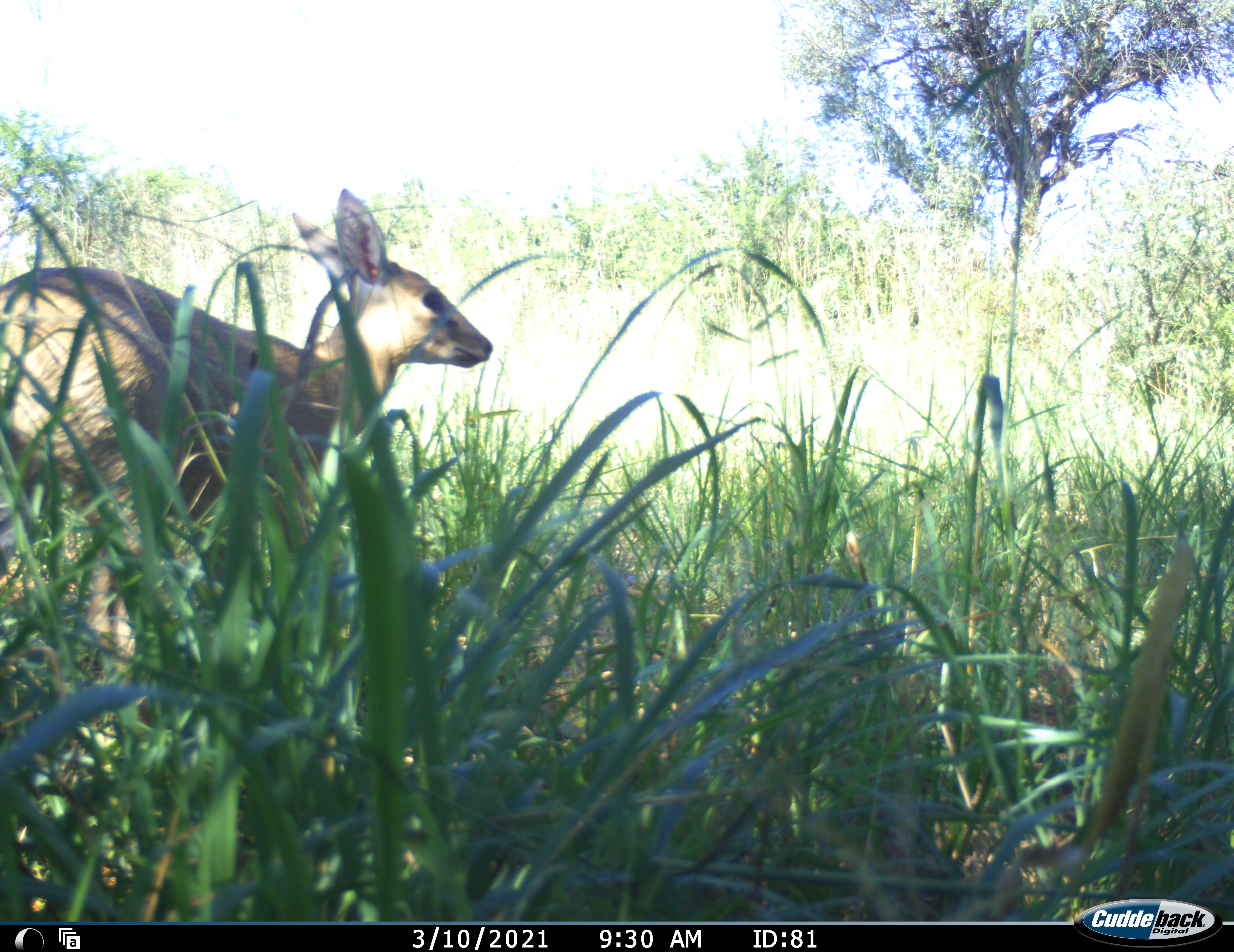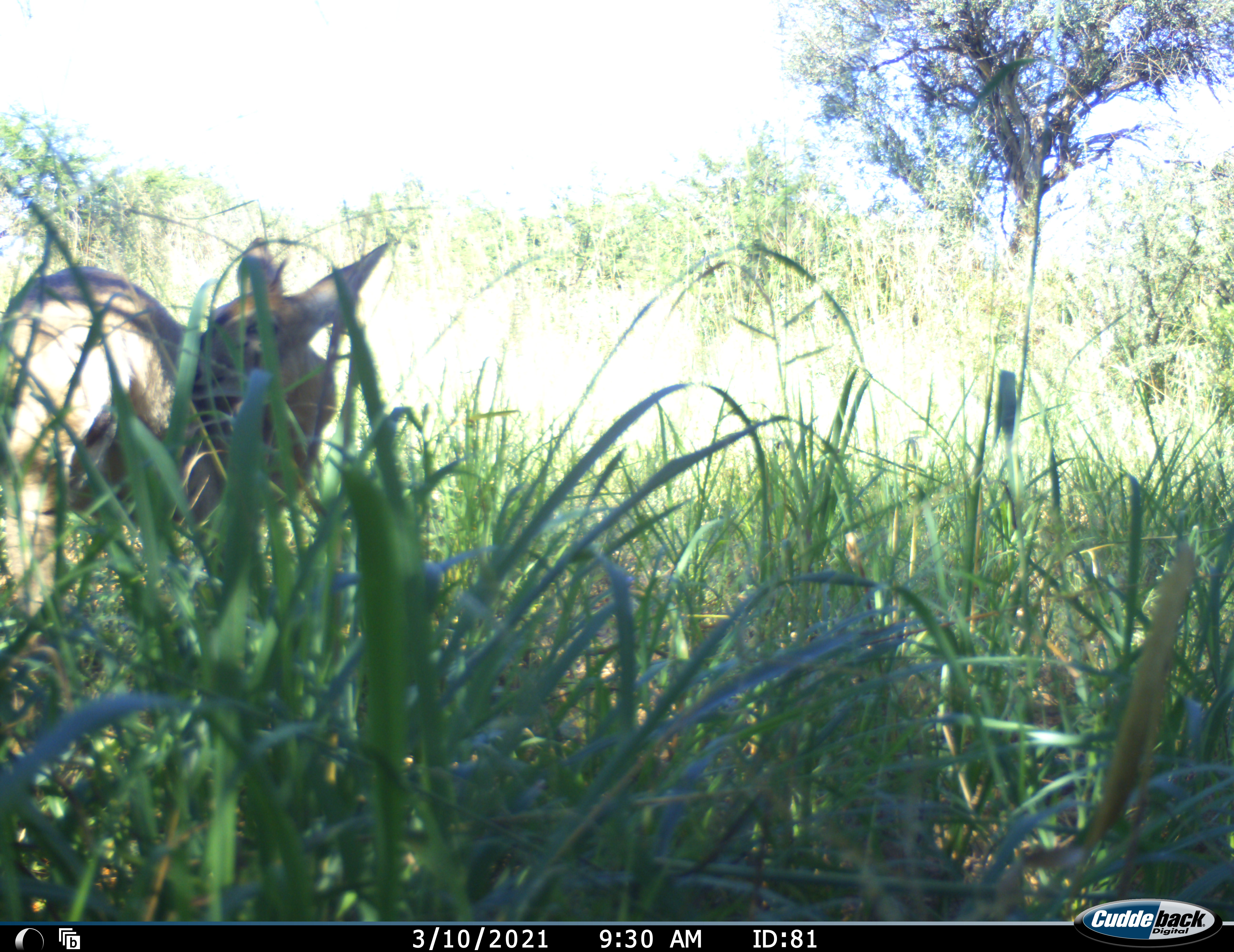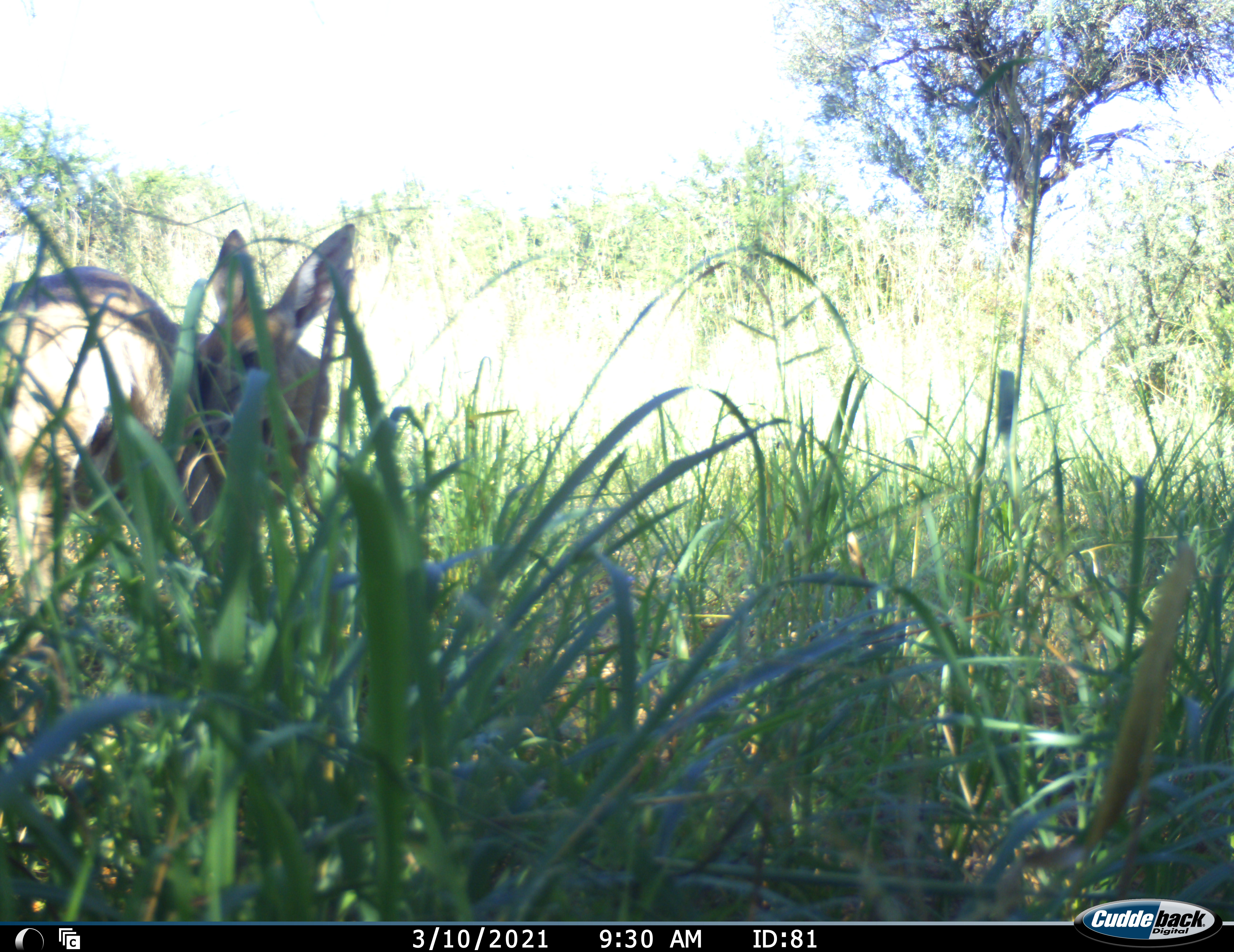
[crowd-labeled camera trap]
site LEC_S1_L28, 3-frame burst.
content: unidentified animal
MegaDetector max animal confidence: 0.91